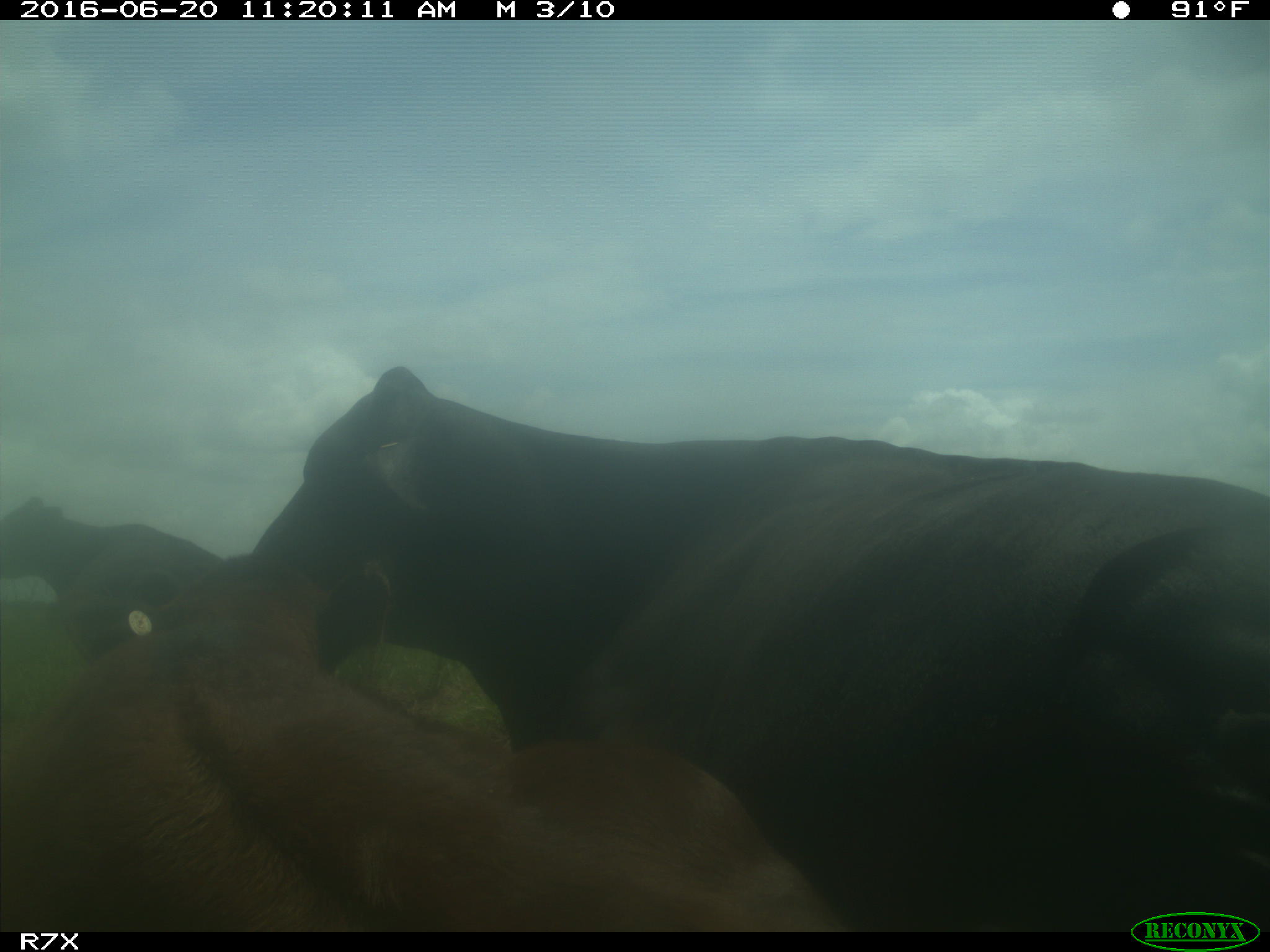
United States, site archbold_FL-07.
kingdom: Animalia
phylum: Chordata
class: Mammalia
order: Artiodactyla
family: Bovidae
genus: Bos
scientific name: Bos taurus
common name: domestic cow